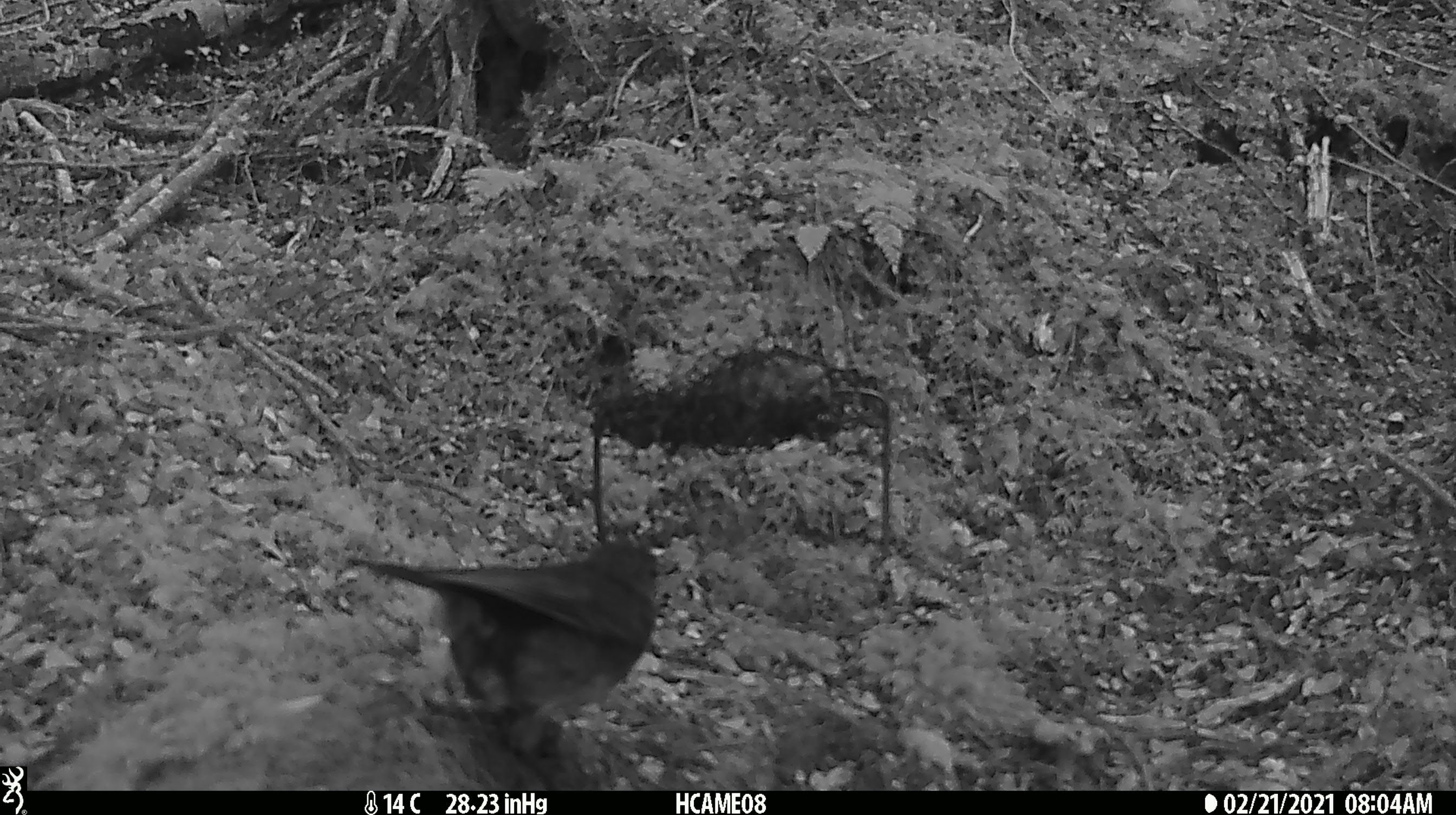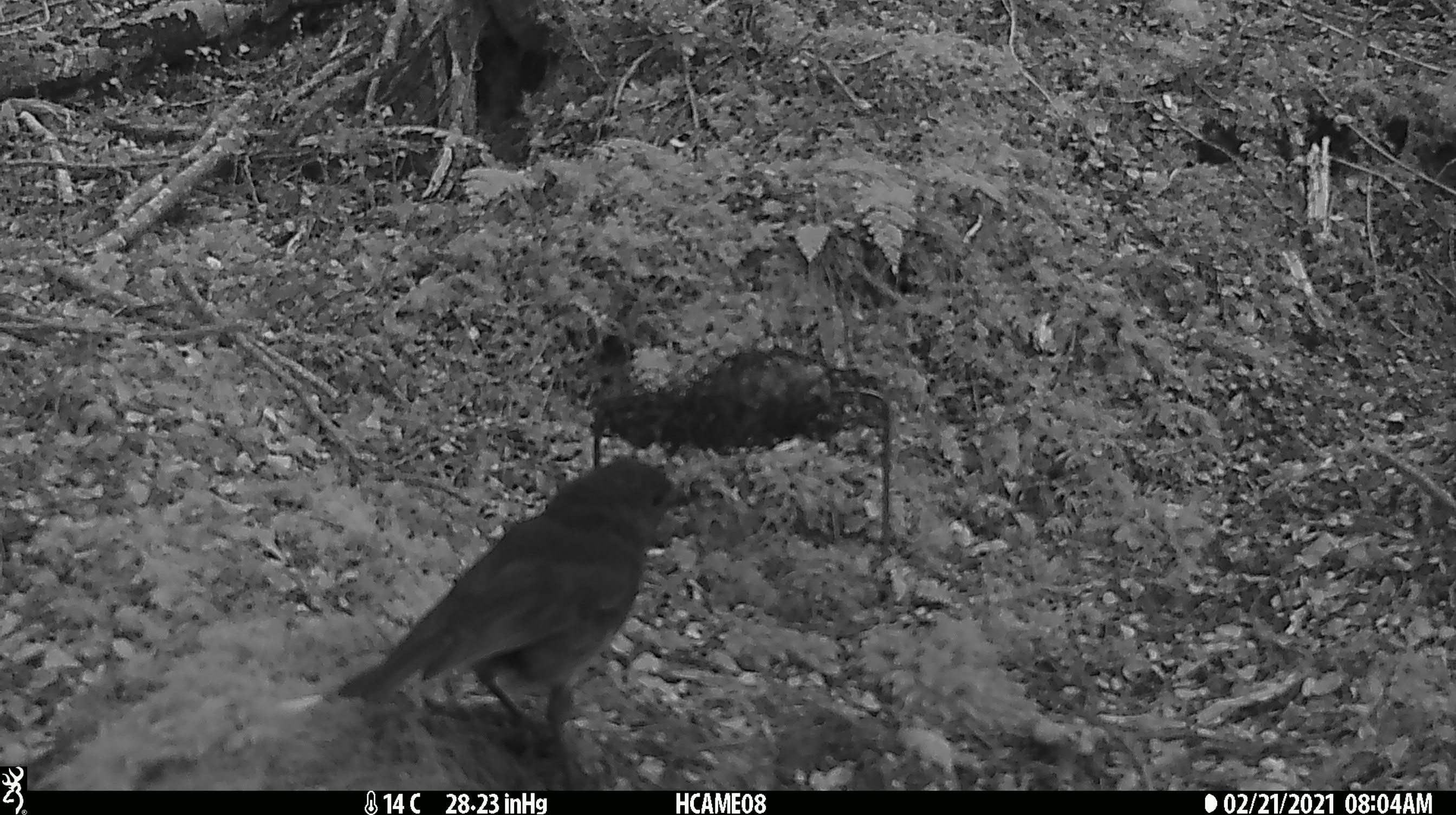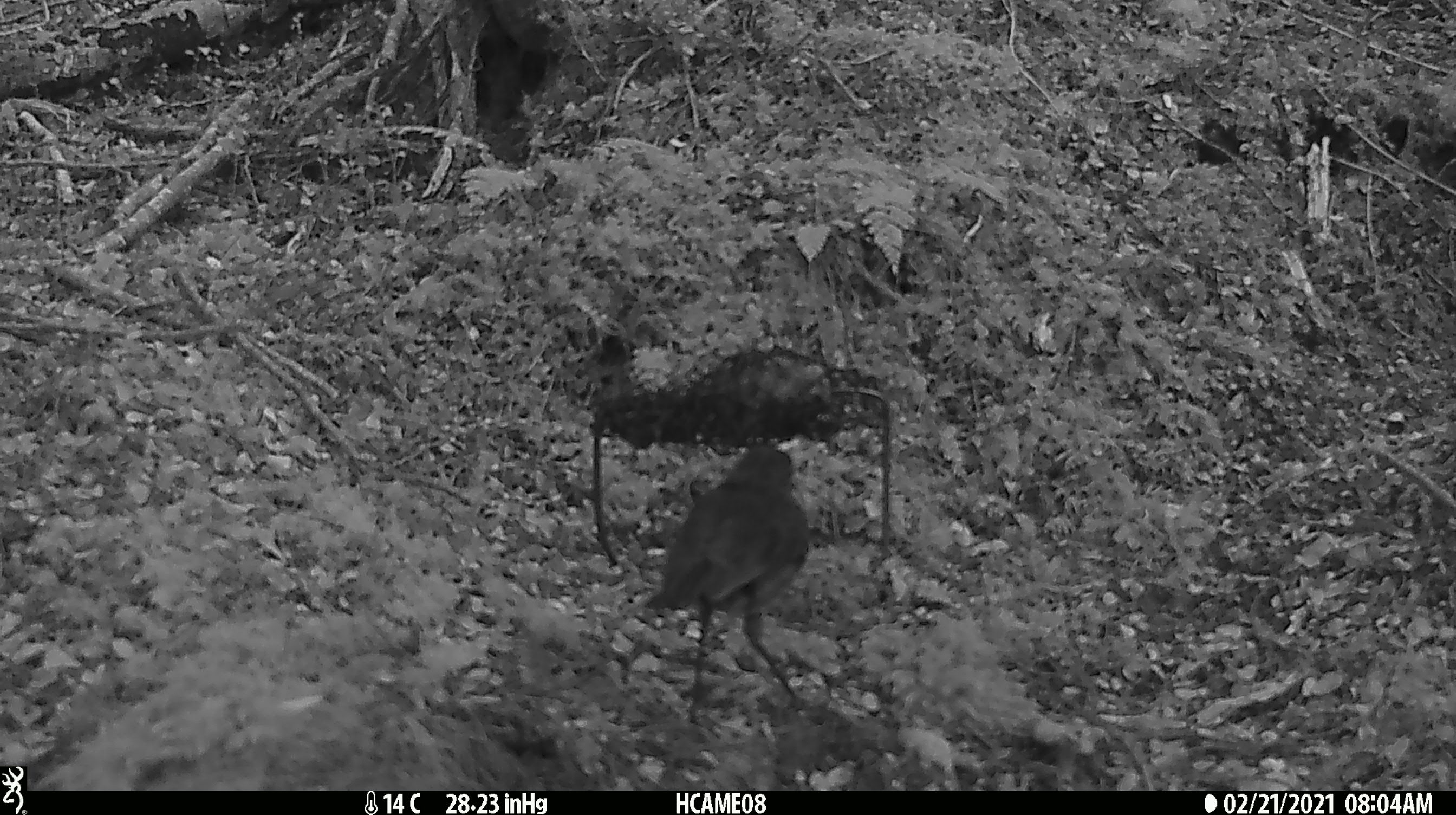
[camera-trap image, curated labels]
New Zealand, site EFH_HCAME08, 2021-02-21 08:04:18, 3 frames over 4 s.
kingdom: Animalia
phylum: Chordata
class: Aves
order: Passeriformes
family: Petroicidae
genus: Petroica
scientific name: Petroica australis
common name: new zealand robin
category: robin